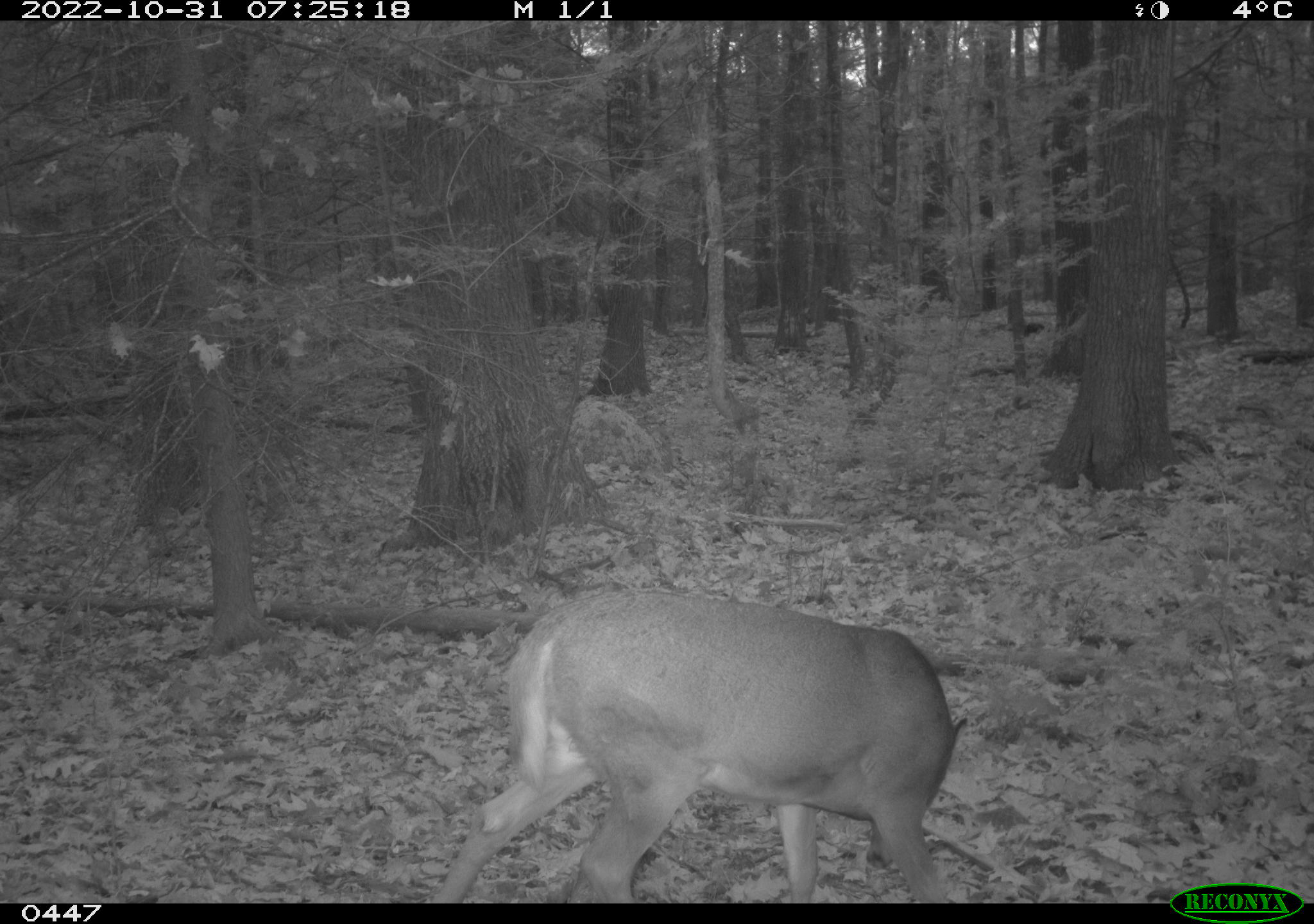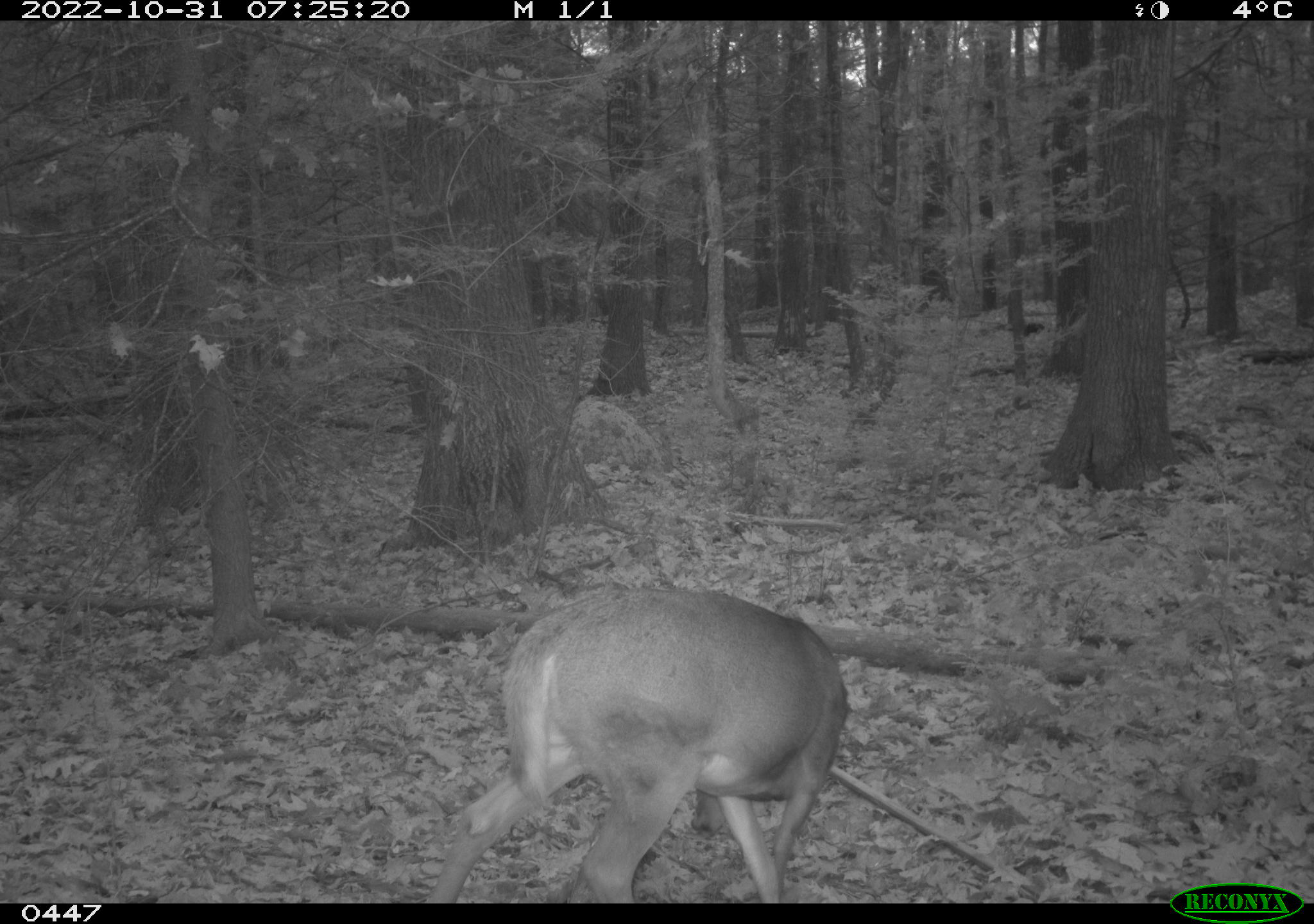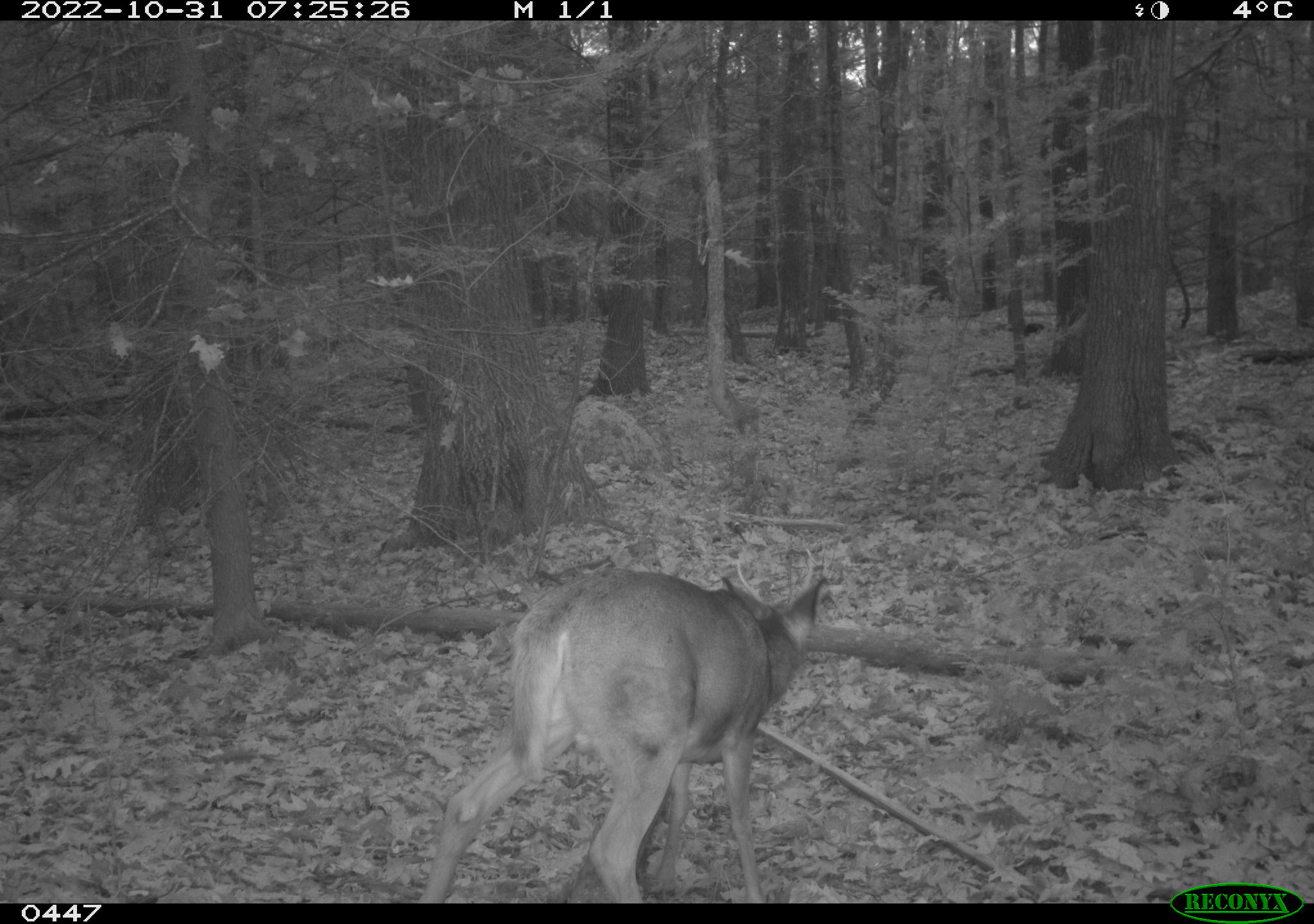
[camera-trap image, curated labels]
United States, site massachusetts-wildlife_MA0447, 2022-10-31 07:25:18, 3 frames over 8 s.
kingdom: Animalia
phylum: Chordata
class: Mammalia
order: Artiodactyla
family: Cervidae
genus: Odocoileus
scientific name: Odocoileus virginianus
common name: white-tailed deer